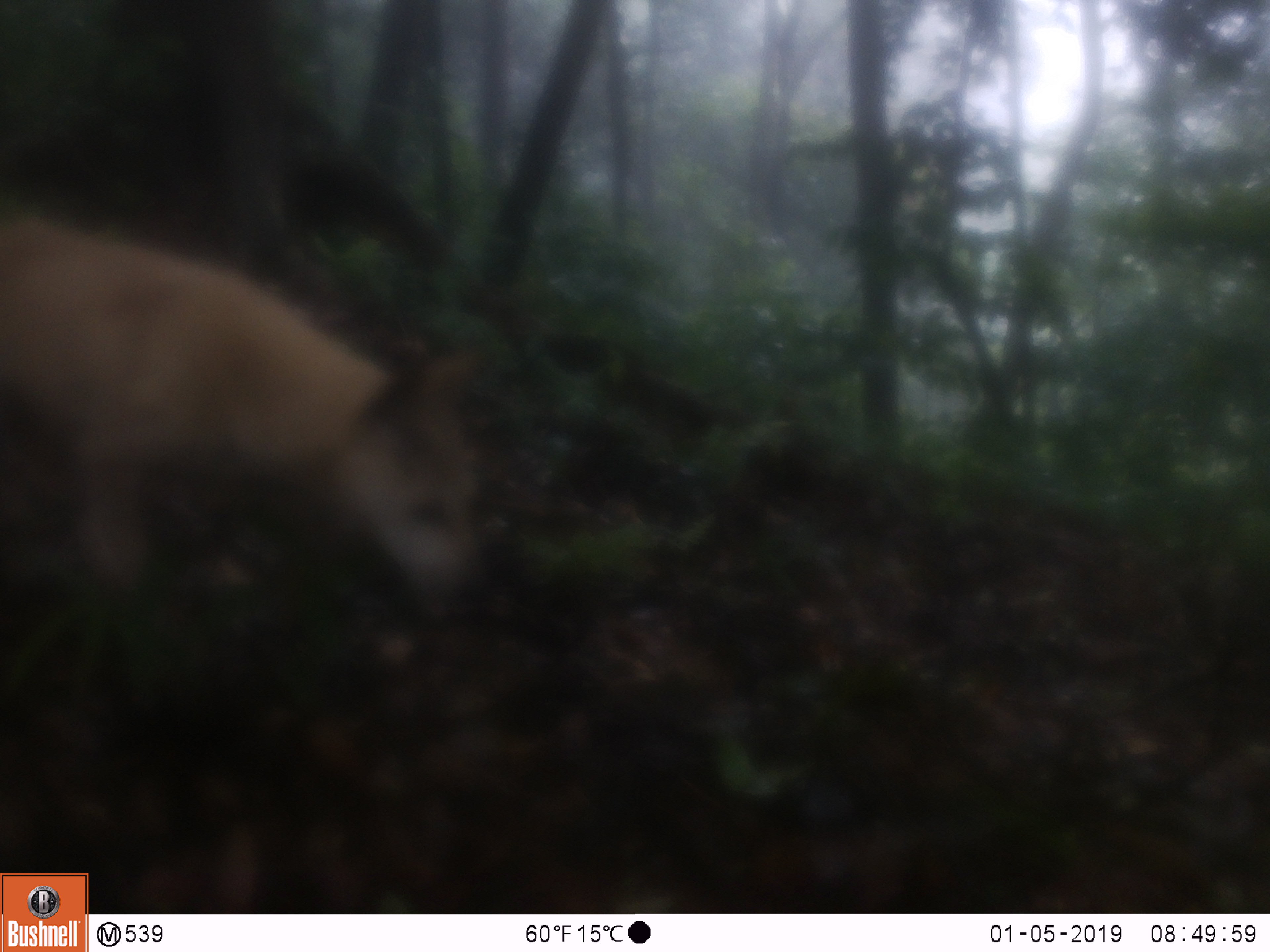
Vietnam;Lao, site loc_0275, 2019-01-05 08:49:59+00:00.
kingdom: Animalia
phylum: Chordata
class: Mammalia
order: Carnivora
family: Canidae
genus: Canis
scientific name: Canis familiaris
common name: domestic dog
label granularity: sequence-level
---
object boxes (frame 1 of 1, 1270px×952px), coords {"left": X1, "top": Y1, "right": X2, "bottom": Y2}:
domestic dog: {"left": 0, "top": 214, "right": 486, "bottom": 617}